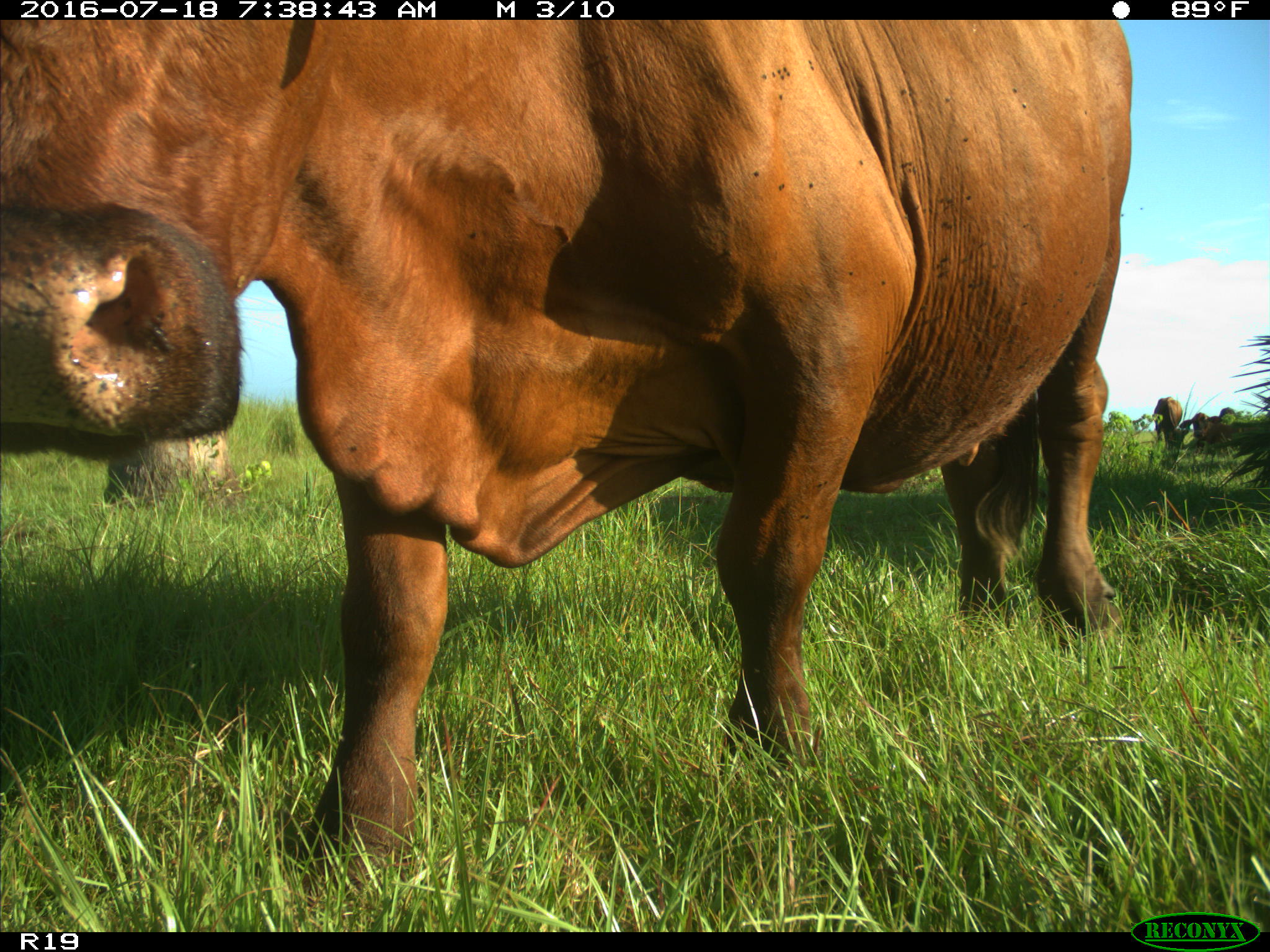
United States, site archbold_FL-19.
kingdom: Animalia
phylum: Chordata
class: Mammalia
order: Artiodactyla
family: Bovidae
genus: Bos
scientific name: Bos taurus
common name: domestic cow